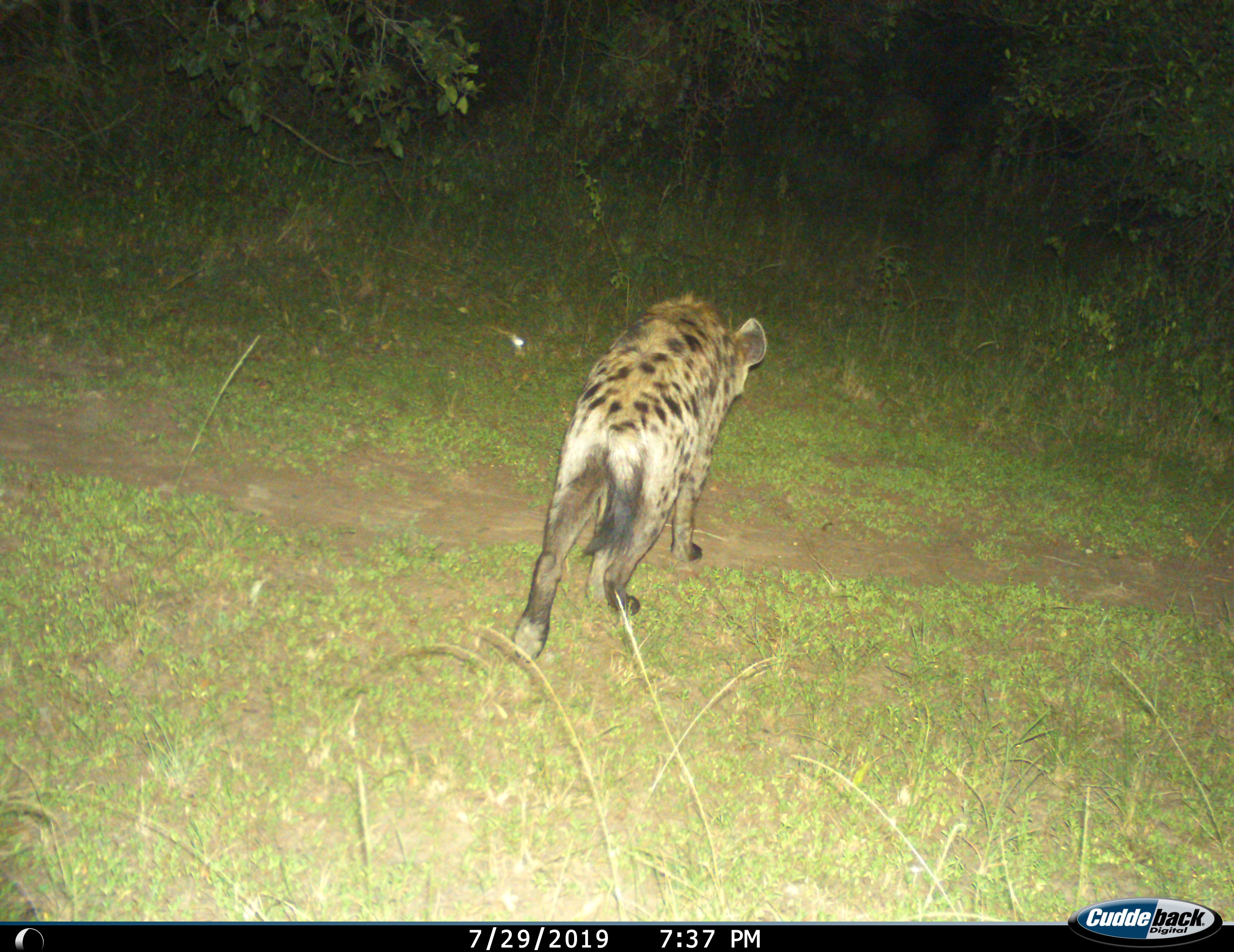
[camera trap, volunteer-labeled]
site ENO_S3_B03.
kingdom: Animalia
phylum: Chordata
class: Mammalia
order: Carnivora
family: Hyaenidae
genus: Crocuta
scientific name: Crocuta crocuta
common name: spotted hyena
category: hyenaspotted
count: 1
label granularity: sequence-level